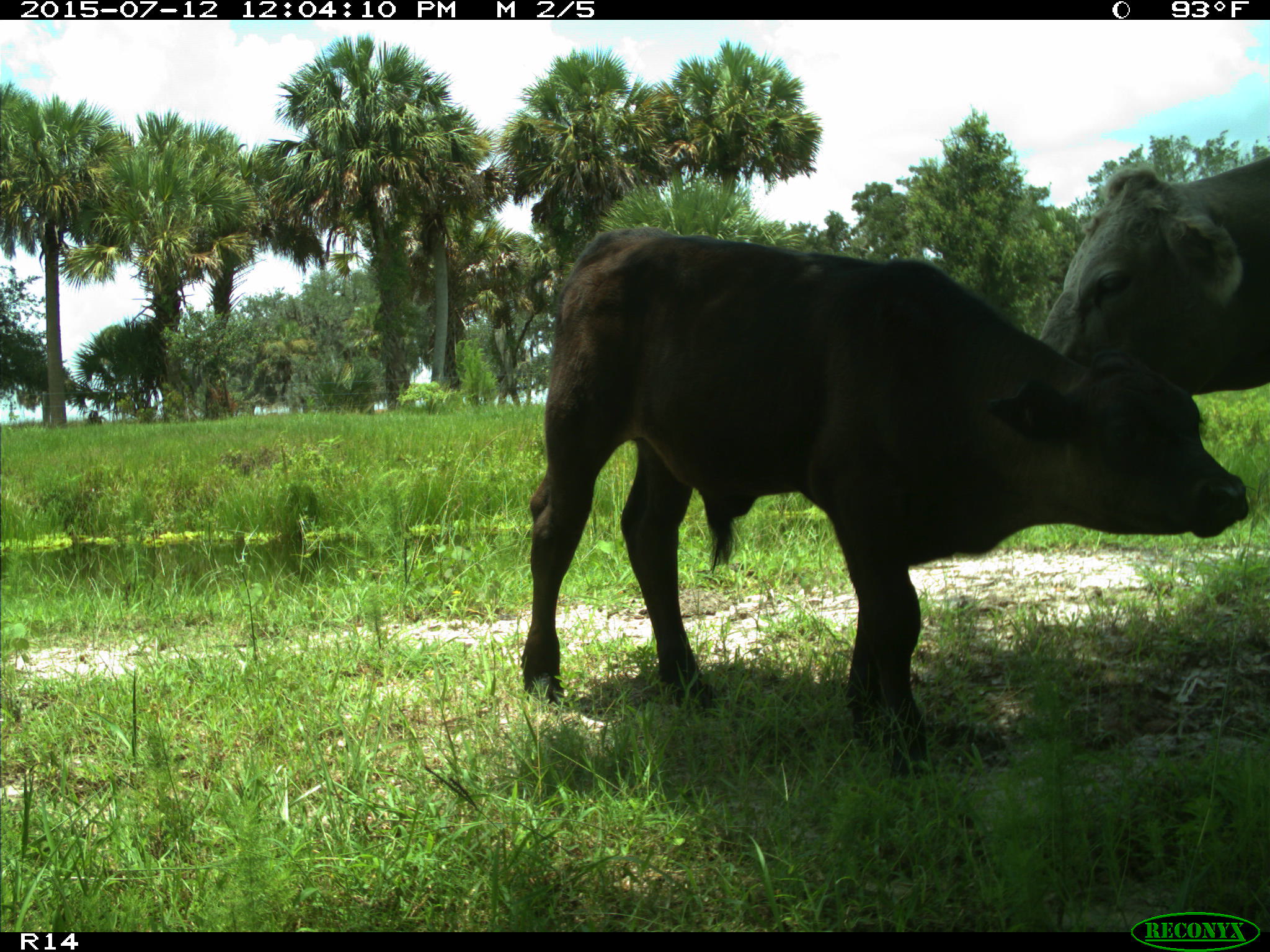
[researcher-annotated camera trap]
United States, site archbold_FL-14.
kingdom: Animalia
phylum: Chordata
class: Mammalia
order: Artiodactyla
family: Bovidae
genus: Bos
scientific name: Bos taurus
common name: domestic cow